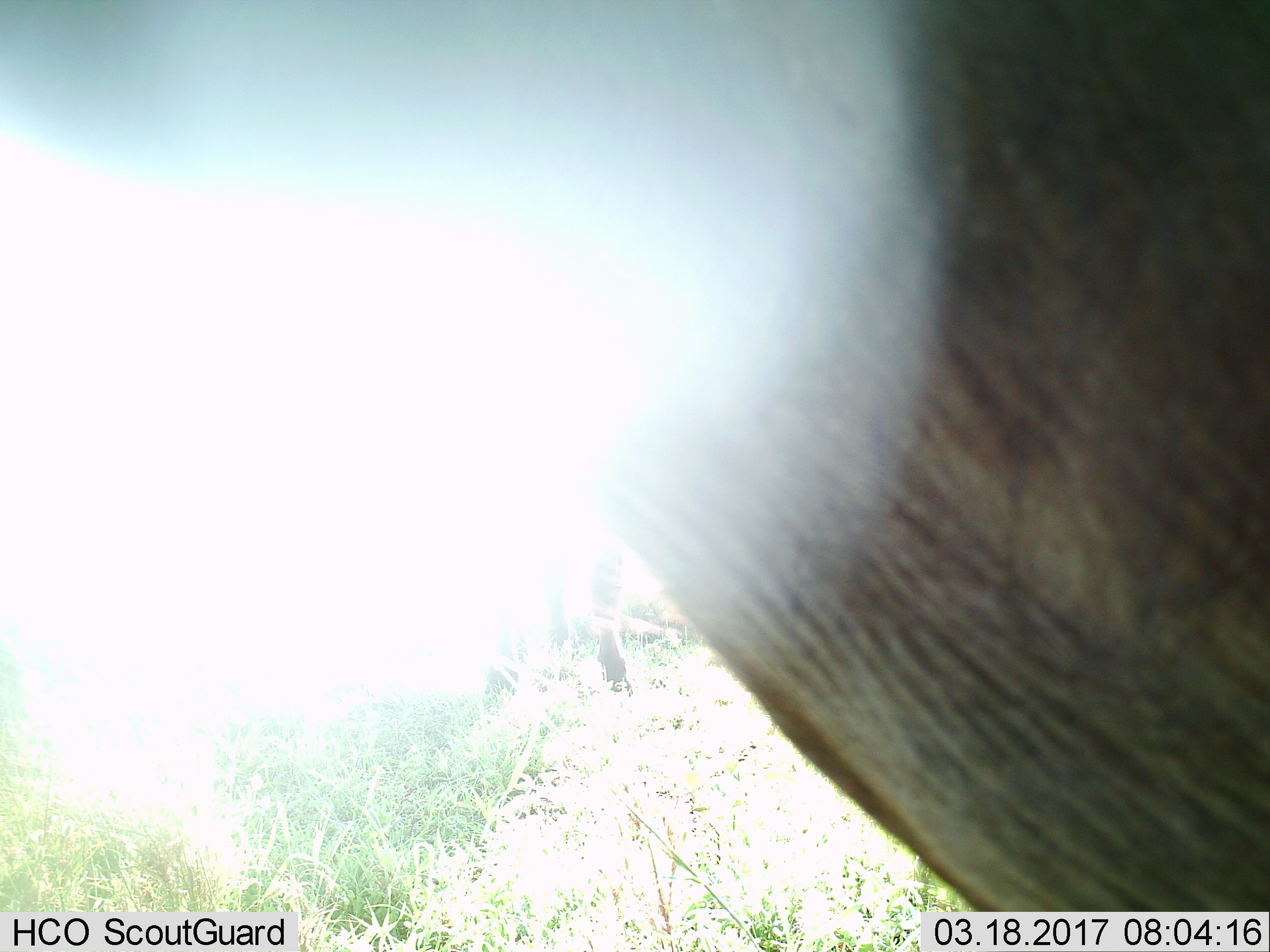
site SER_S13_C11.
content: unidentified animal